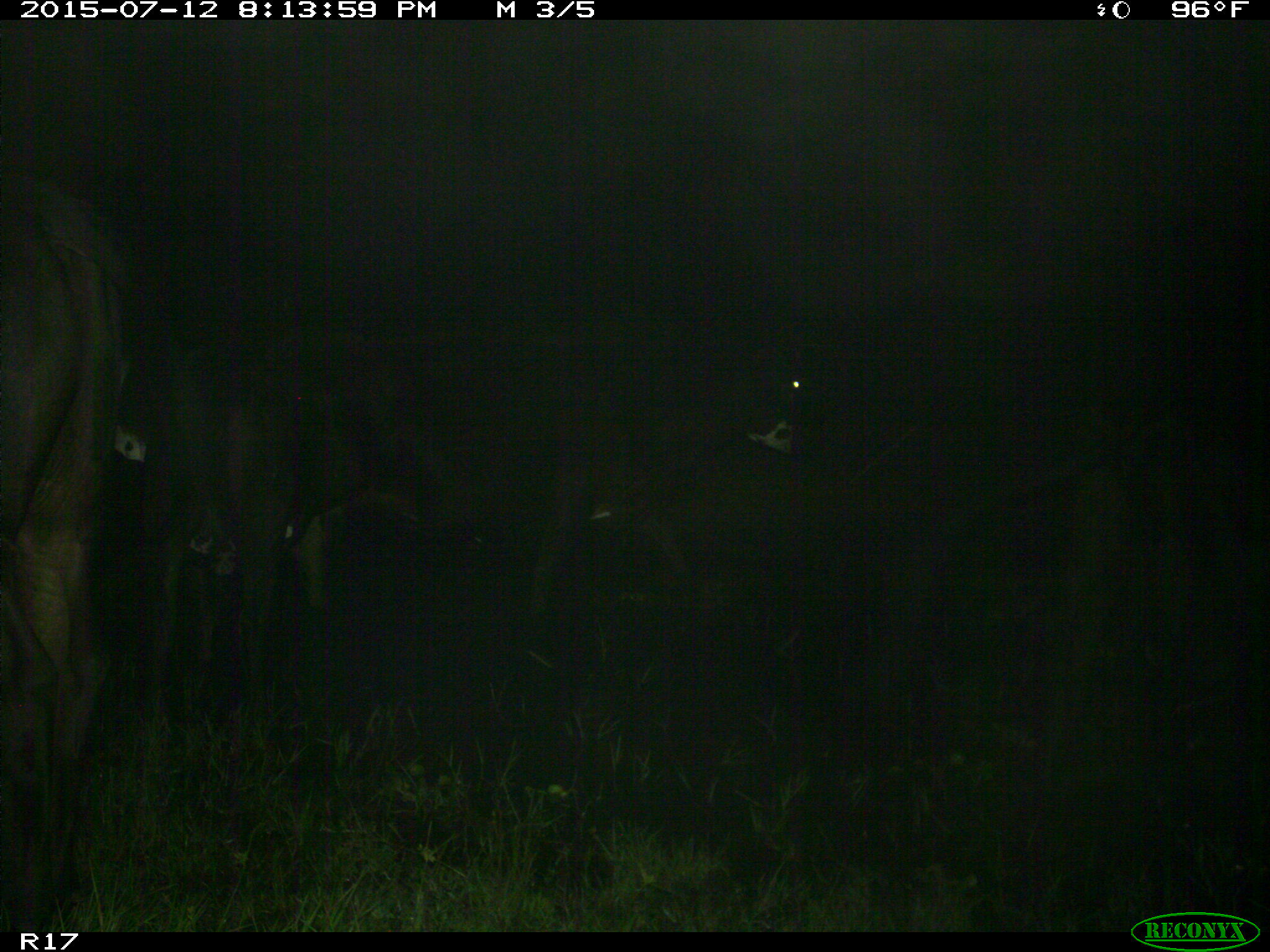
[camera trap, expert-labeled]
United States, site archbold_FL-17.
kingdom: Animalia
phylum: Chordata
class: Mammalia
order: Artiodactyla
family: Bovidae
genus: Bos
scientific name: Bos taurus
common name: domestic cow